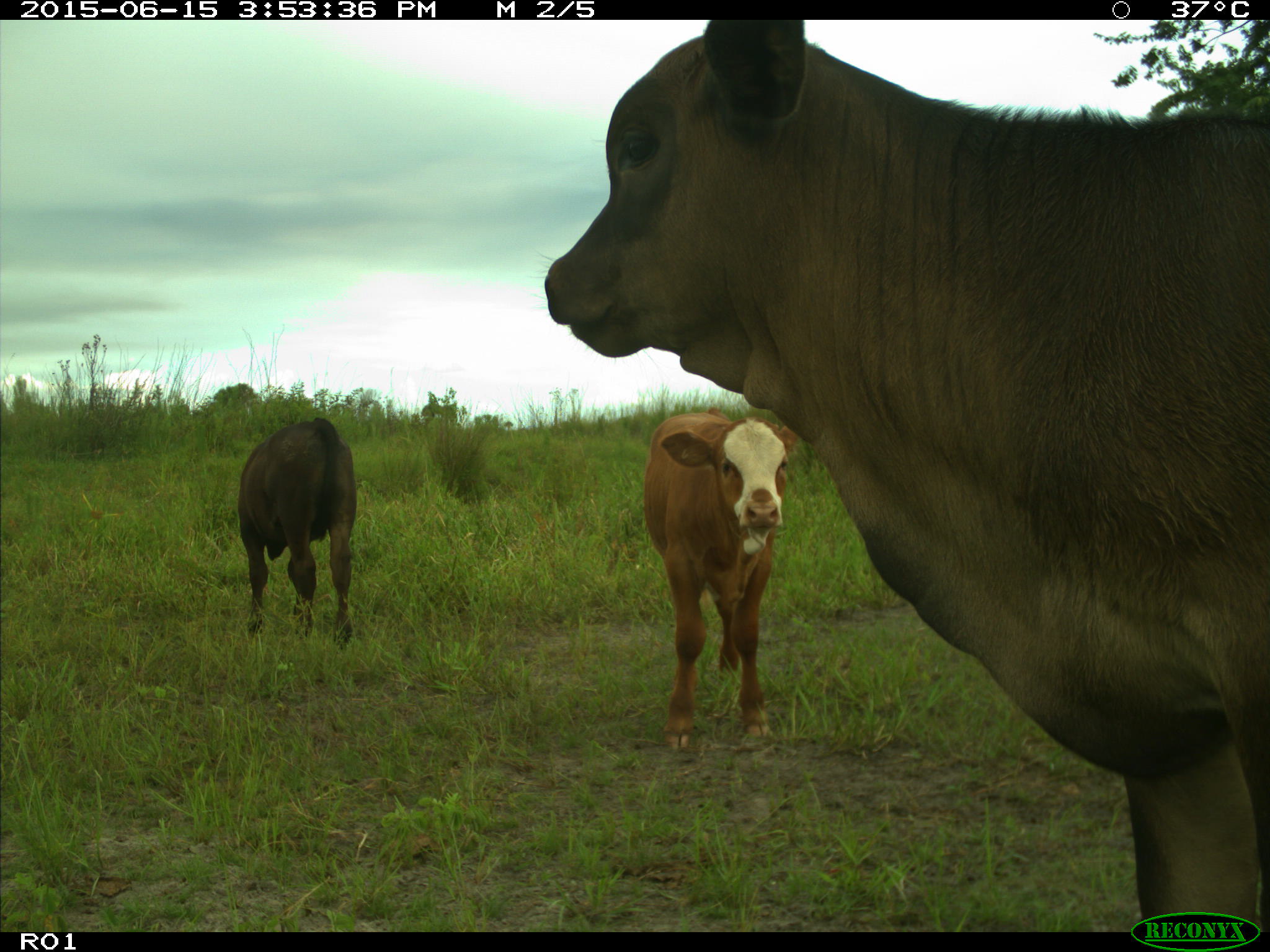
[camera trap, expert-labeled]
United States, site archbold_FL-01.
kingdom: Animalia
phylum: Chordata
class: Mammalia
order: Artiodactyla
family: Bovidae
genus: Bos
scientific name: Bos taurus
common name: domestic cow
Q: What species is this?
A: Bos taurus (domestic cow).